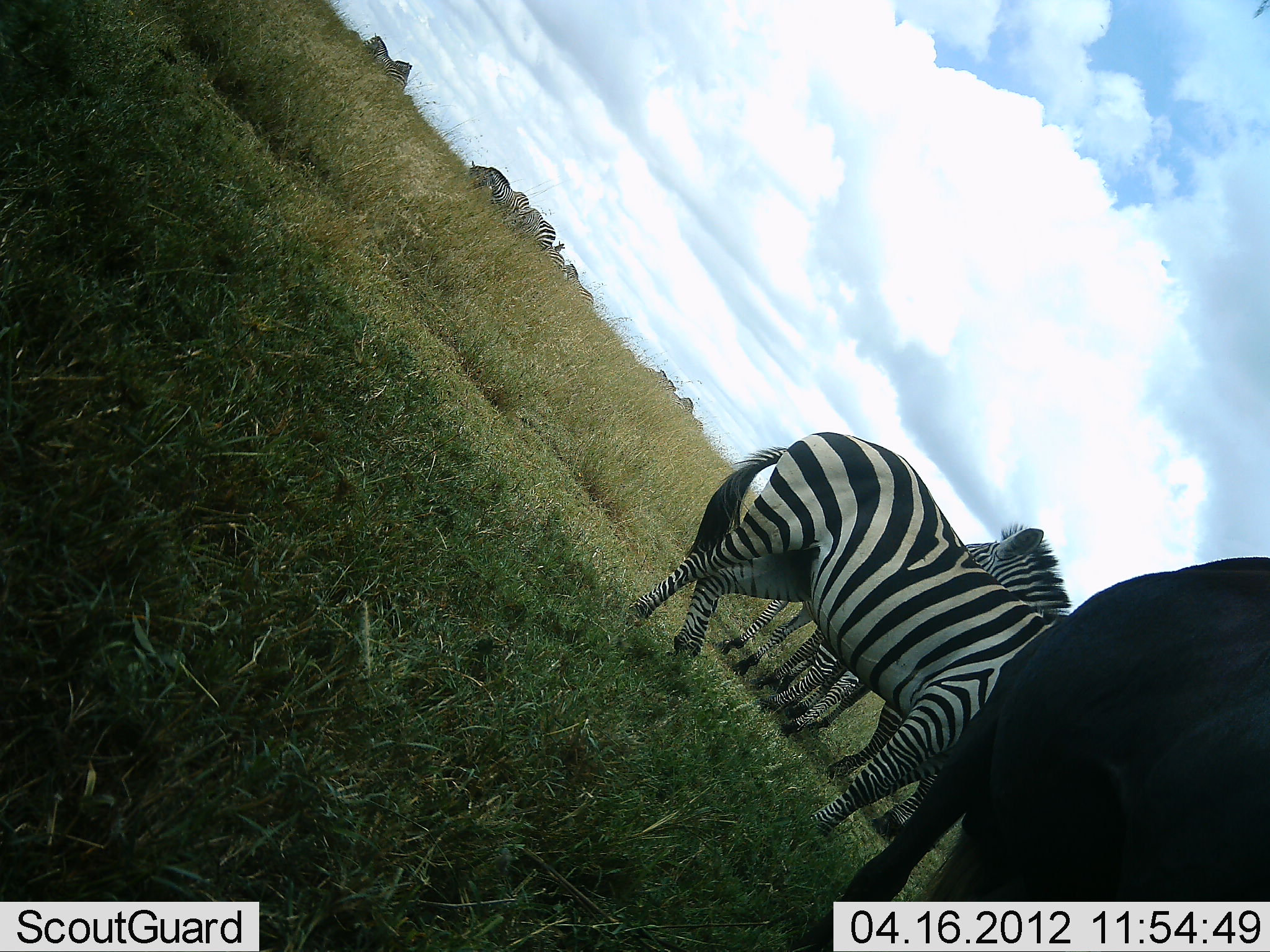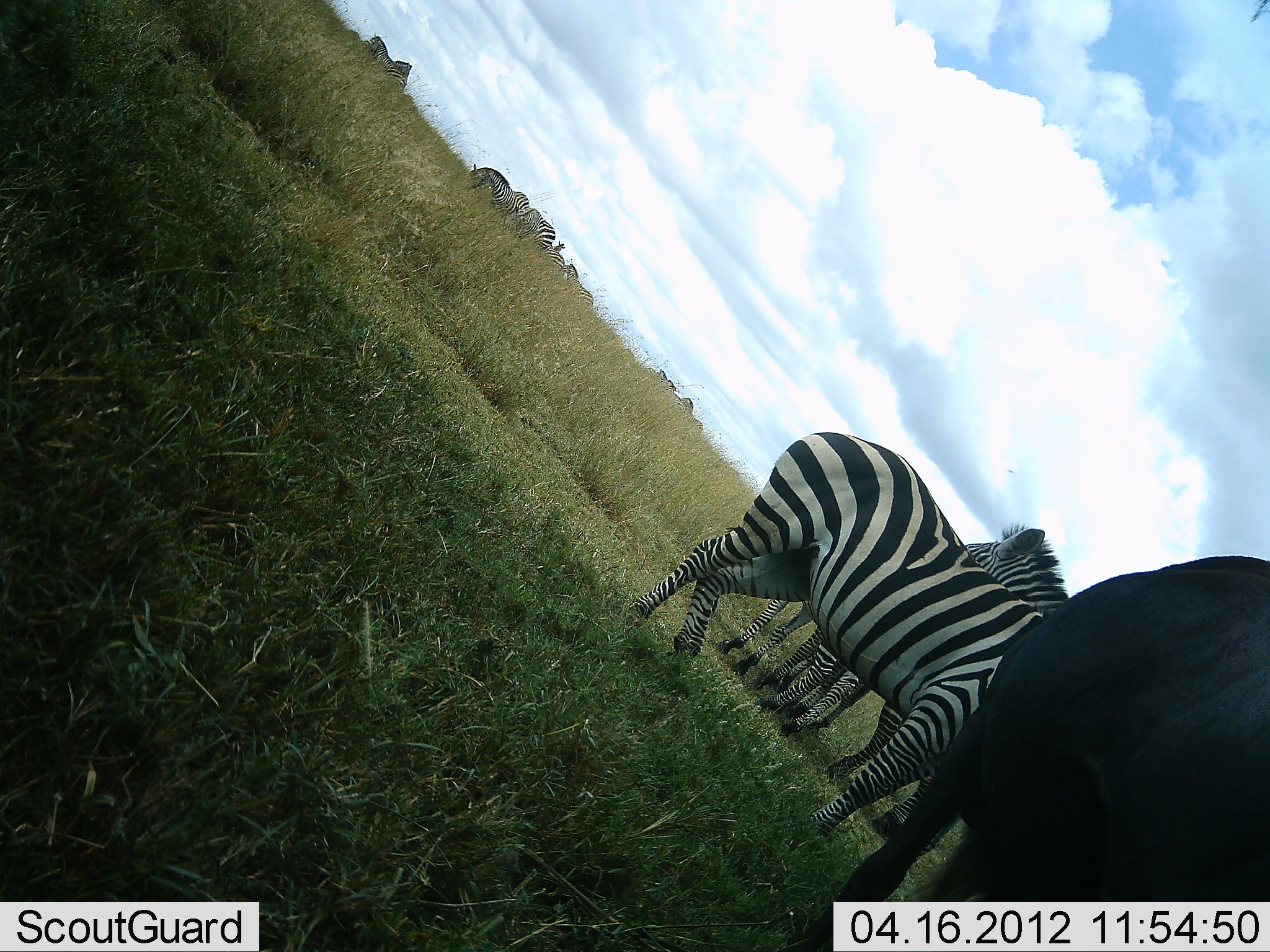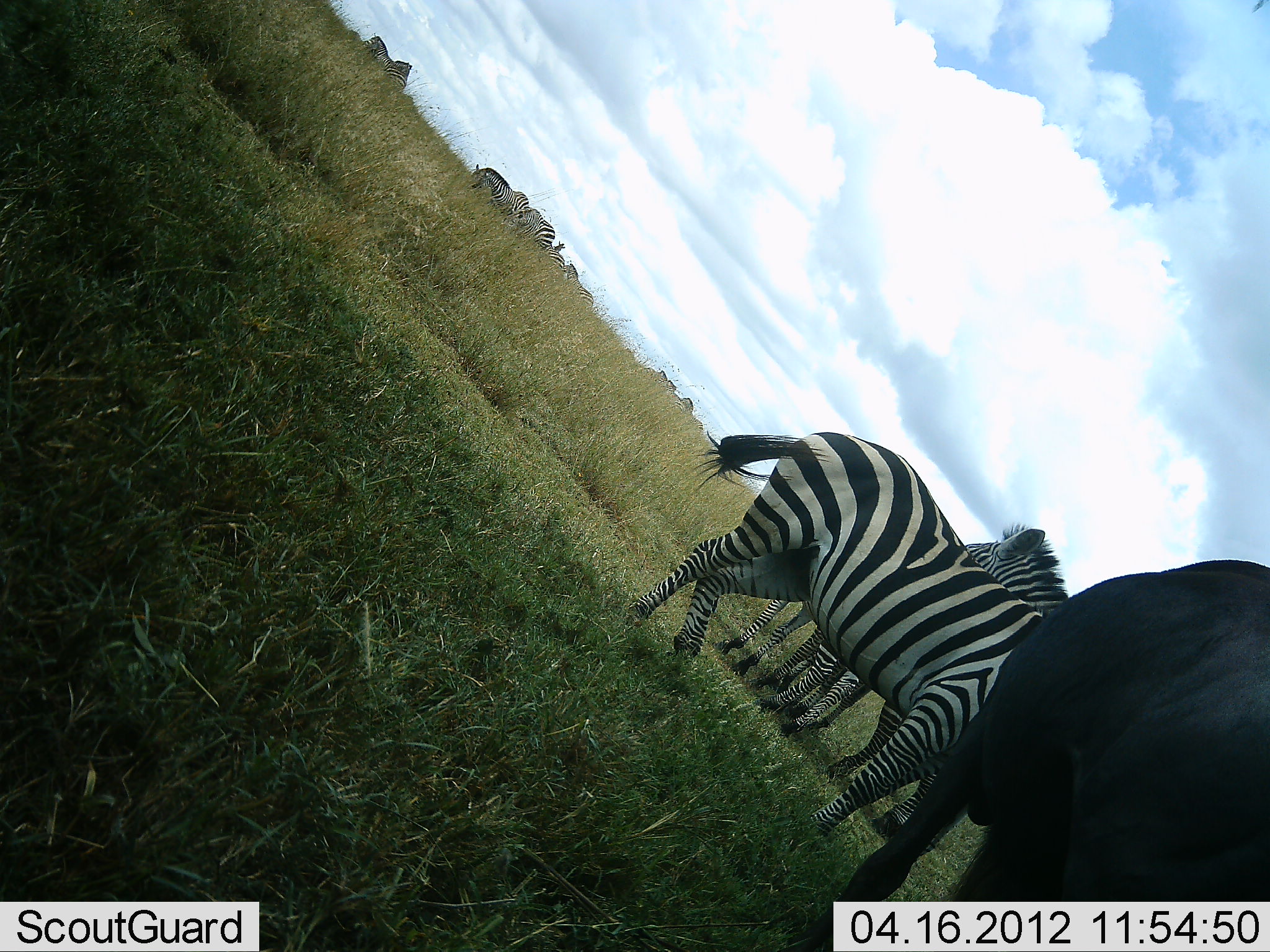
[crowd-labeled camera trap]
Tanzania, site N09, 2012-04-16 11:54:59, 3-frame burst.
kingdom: Animalia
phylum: Chordata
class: Mammalia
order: Artiodactyla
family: Bovidae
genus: Connochaetes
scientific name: Connochaetes taurinus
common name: blue wildebeest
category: wildebeest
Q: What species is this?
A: Wildebeest (blue wildebeest) (Connochaetes taurinus).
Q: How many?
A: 1.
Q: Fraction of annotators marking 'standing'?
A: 94%.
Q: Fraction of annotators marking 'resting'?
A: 0%.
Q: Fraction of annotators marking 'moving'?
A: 0%.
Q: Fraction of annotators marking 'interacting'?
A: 0%.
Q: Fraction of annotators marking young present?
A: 0%.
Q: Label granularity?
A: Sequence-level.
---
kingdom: Animalia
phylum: Chordata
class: Mammalia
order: Perissodactyla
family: Equidae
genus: Equus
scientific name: Equus quagga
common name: plains zebra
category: zebra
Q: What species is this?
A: Zebra (plains zebra) (Equus quagga).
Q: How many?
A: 8.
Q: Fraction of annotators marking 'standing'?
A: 94%.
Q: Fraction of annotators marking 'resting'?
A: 0%.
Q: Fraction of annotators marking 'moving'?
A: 3%.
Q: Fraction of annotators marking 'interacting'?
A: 6%.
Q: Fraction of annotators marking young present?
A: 15%.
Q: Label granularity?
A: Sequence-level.